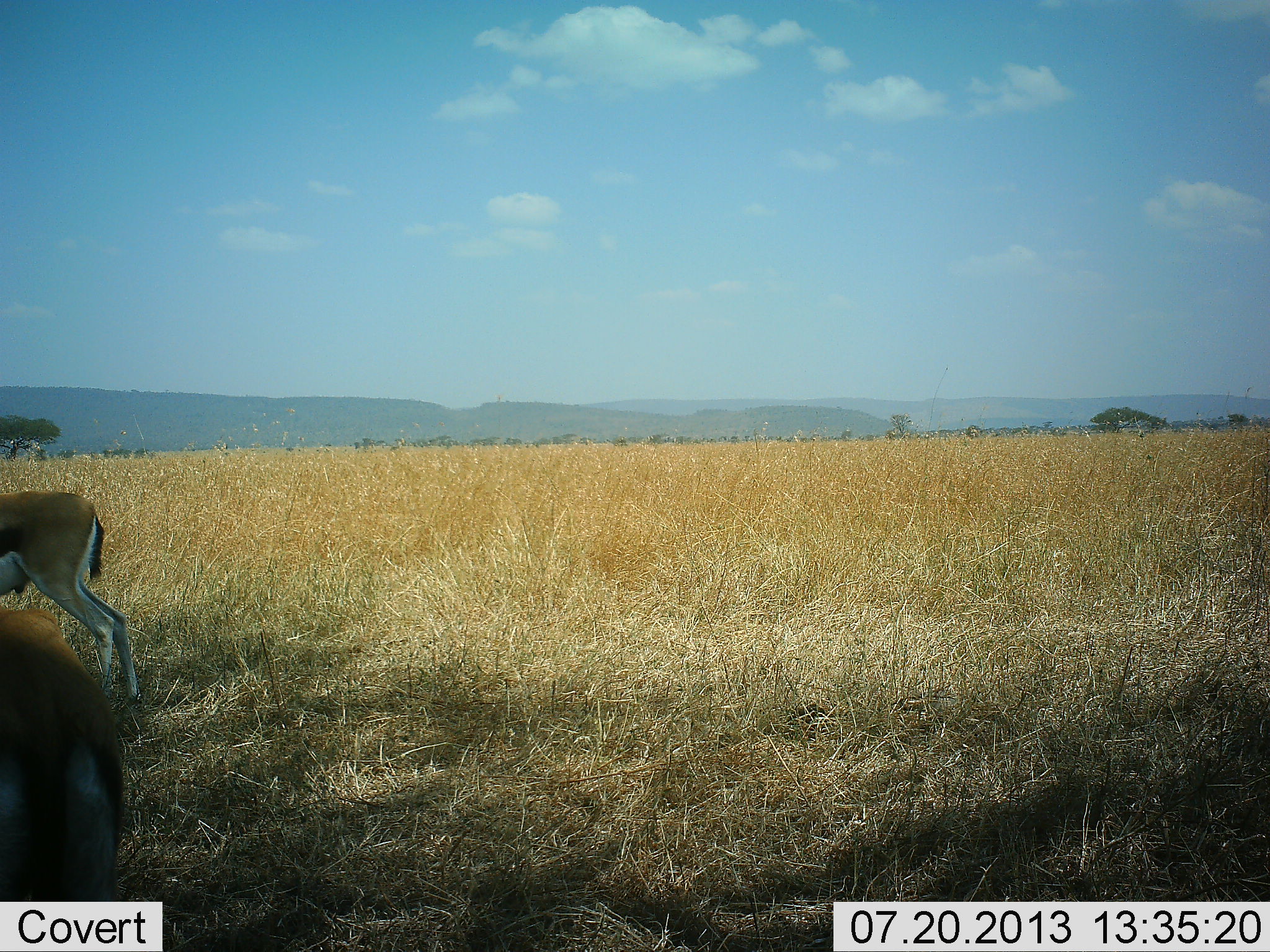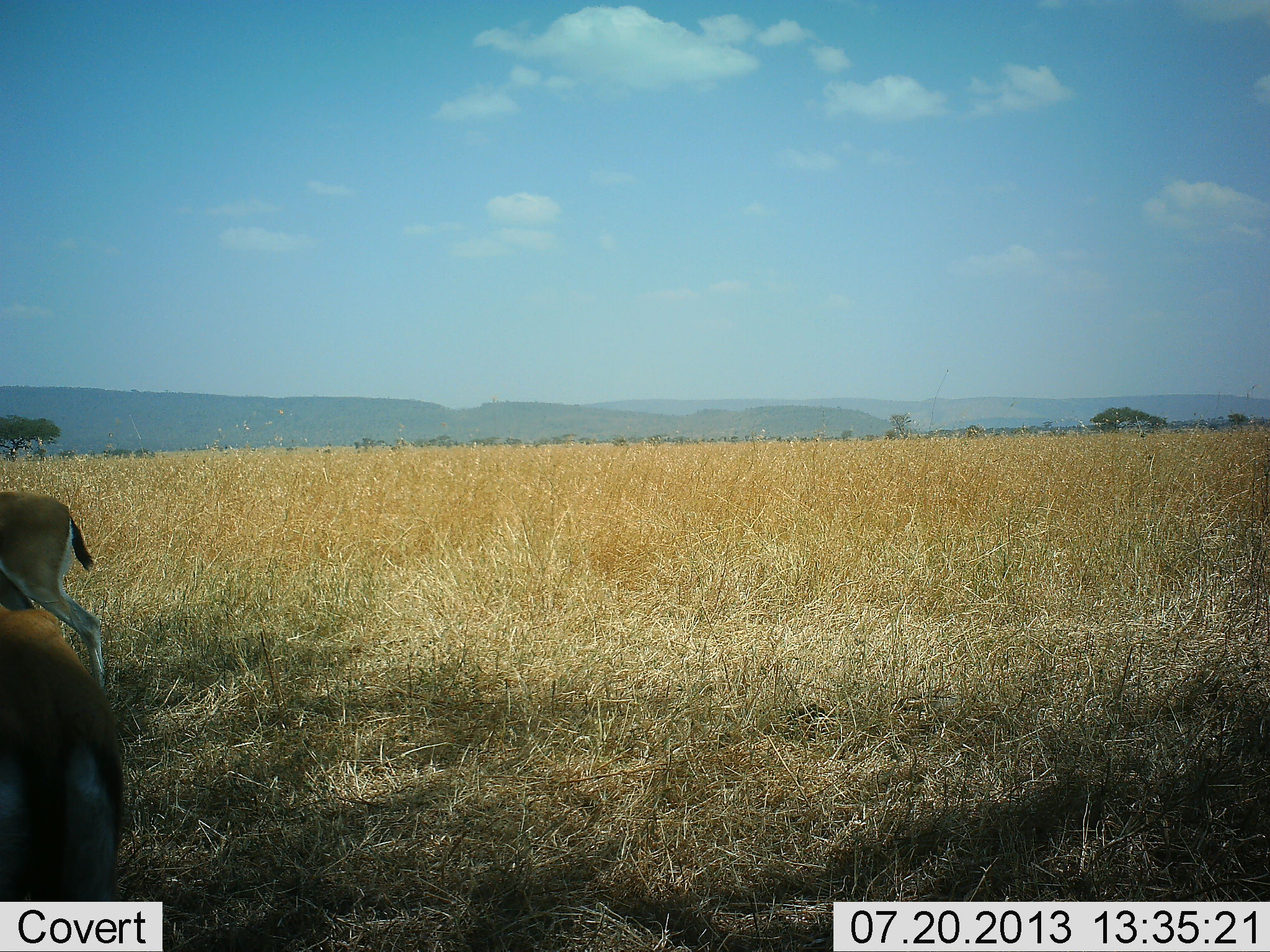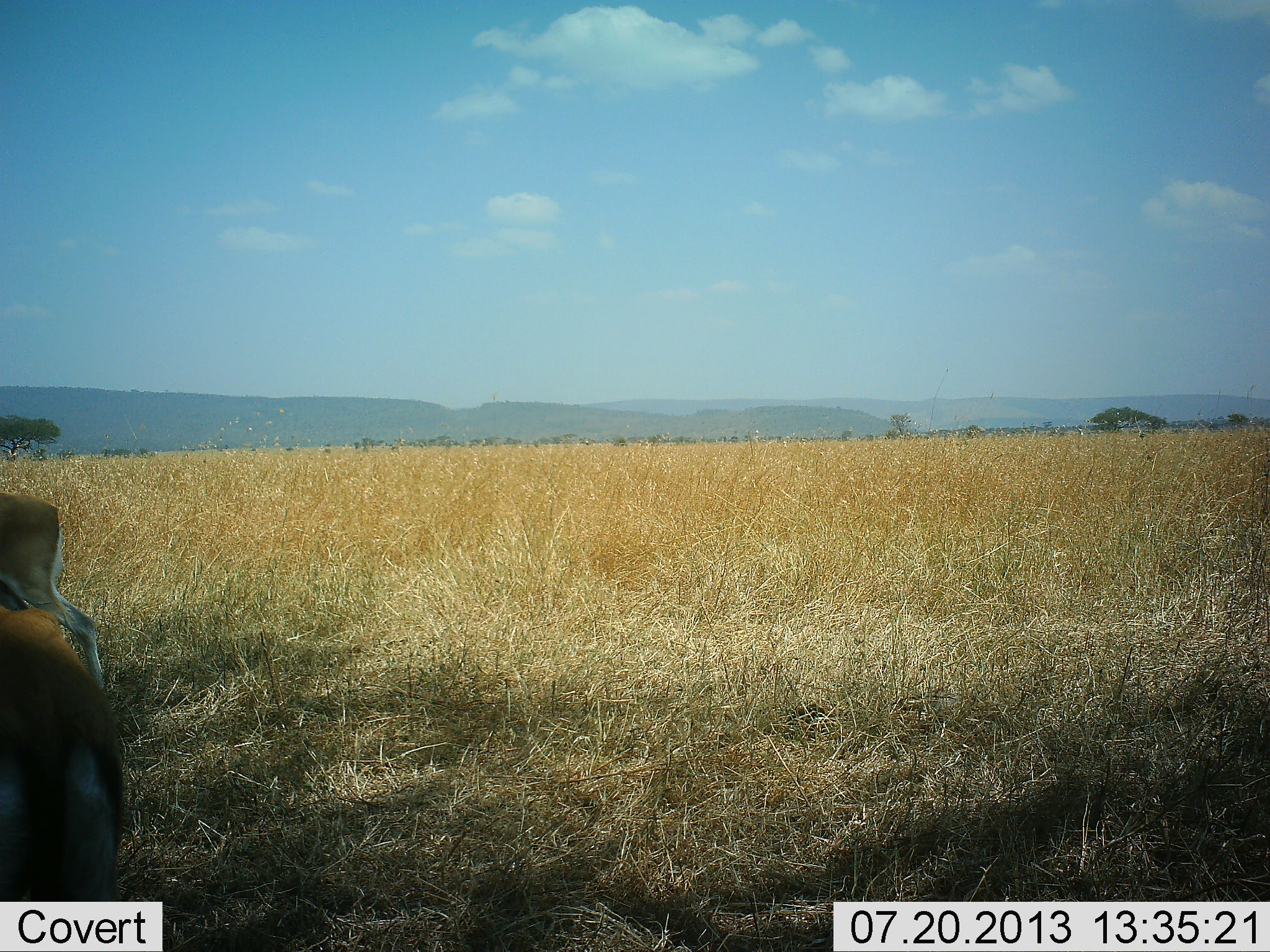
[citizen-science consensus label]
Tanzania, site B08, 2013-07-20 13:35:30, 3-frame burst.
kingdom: Animalia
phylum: Chordata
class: Mammalia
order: Artiodactyla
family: Bovidae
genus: Eudorcas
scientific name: Eudorcas thomsonii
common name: thomson's gazelle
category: gazellethomsons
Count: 2.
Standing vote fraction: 83%.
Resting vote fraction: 0%.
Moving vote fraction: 28%.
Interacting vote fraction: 0%.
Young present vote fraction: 0%.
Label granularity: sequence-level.